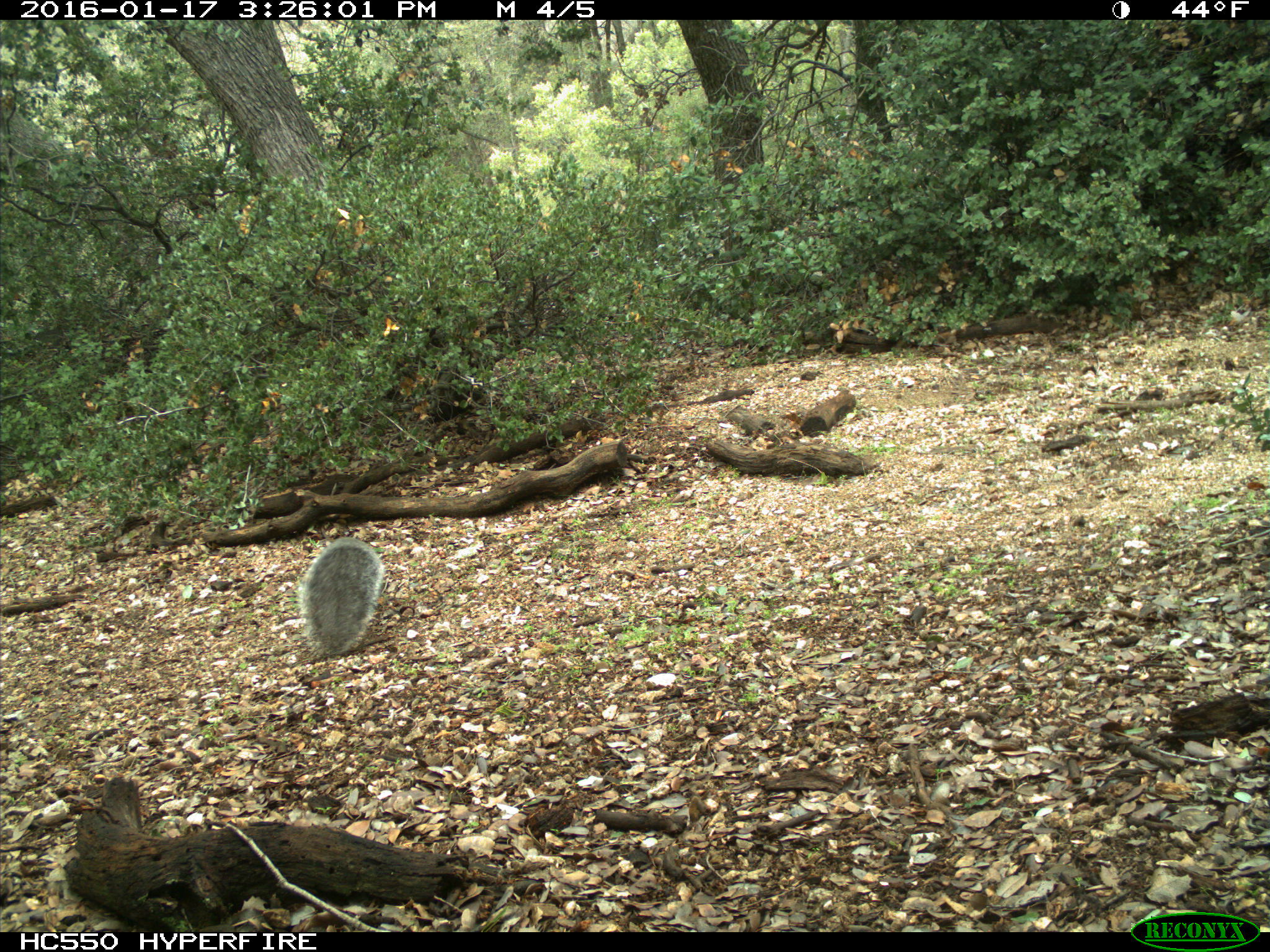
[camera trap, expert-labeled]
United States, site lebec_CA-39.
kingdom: Animalia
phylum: Chordata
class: Mammalia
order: Rodentia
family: Sciuridae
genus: Sciurus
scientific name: Sciurus carolinensis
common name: eastern gray squirrel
Sciurus carolinensis (eastern gray squirrel).